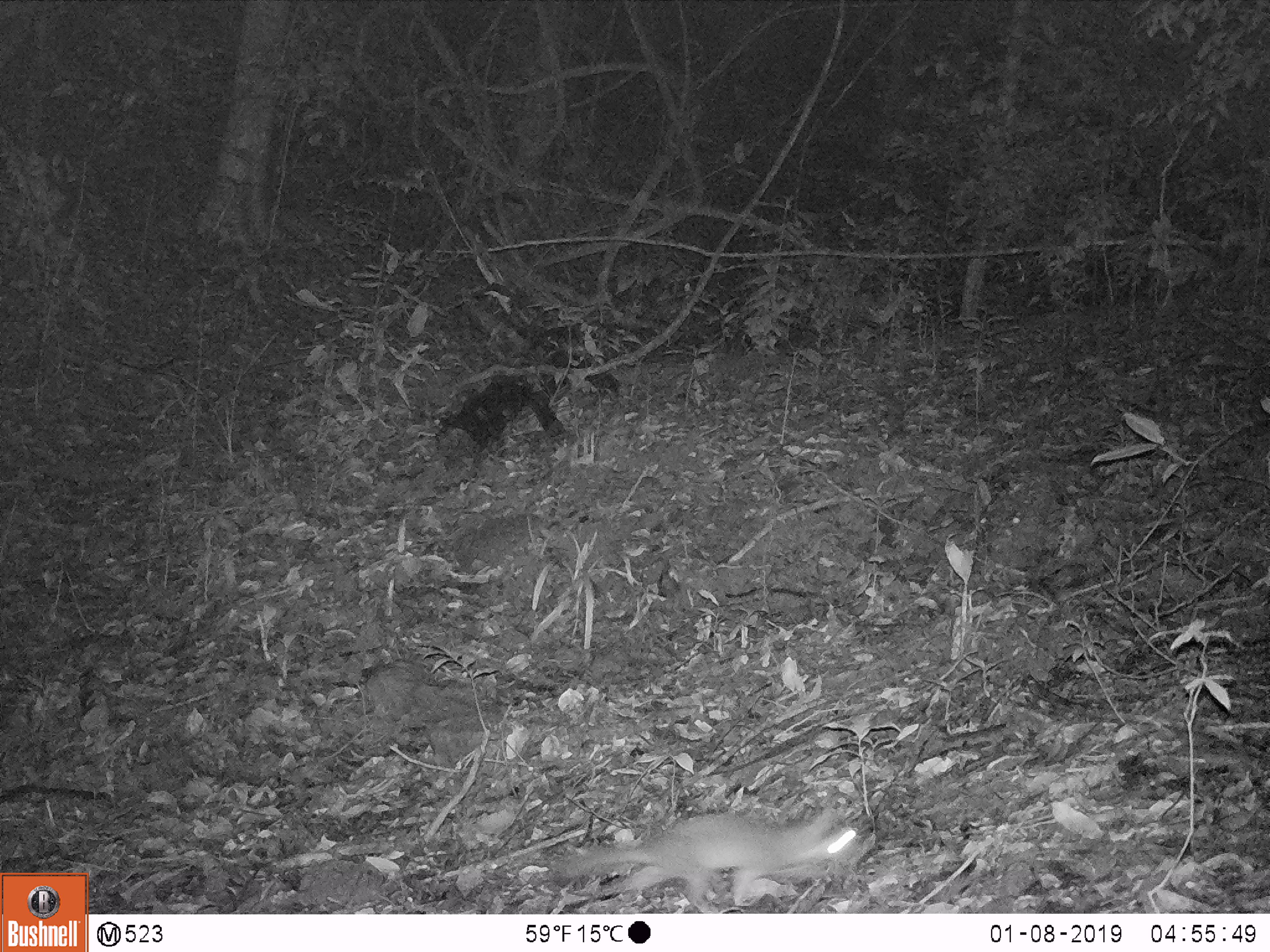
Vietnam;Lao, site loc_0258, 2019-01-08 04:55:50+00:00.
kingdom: Animalia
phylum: Chordata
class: Mammalia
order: Carnivora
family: Mustelidae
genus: Melogale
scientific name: Melogale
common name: ferret badger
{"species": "ferret badger (Melogale)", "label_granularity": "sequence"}